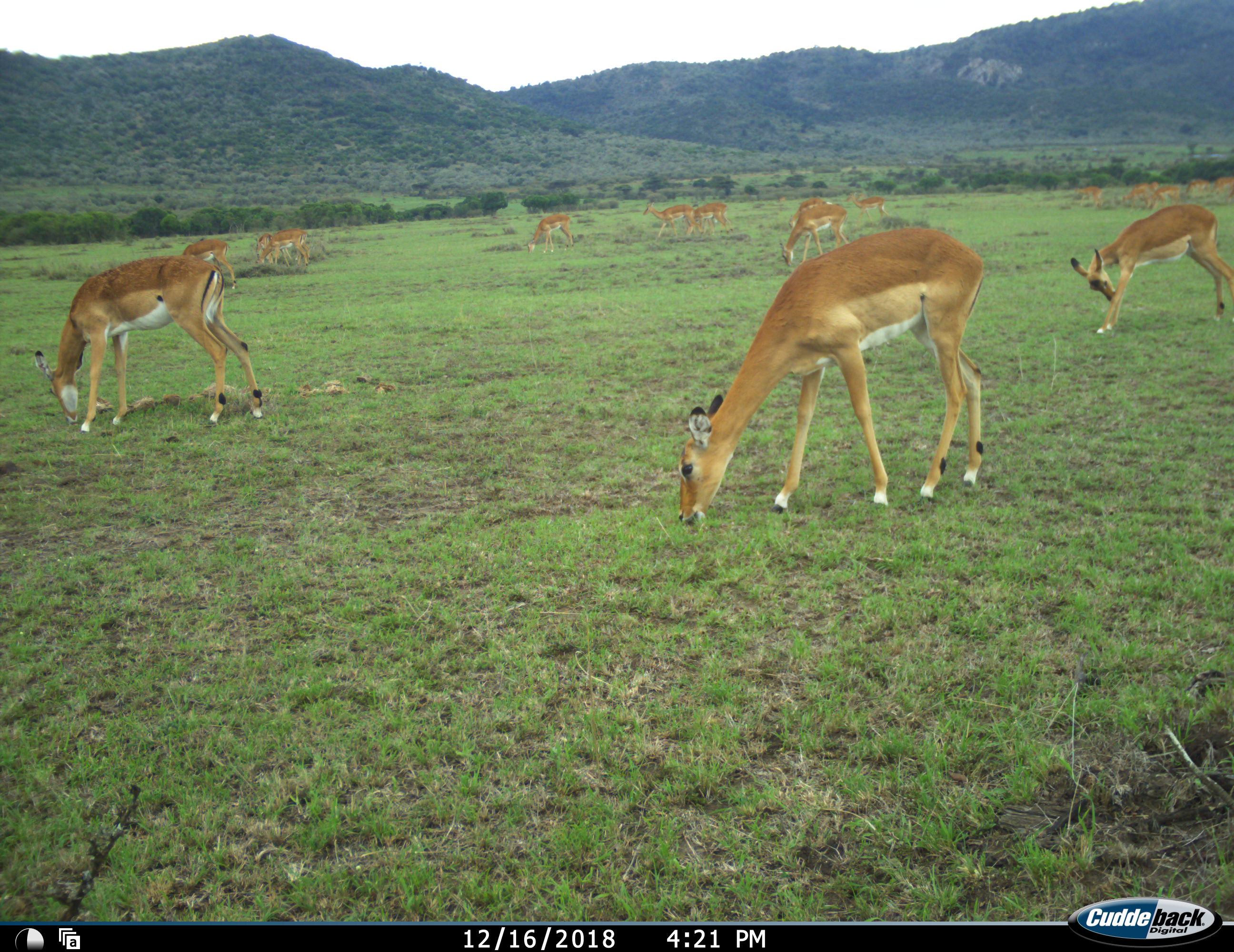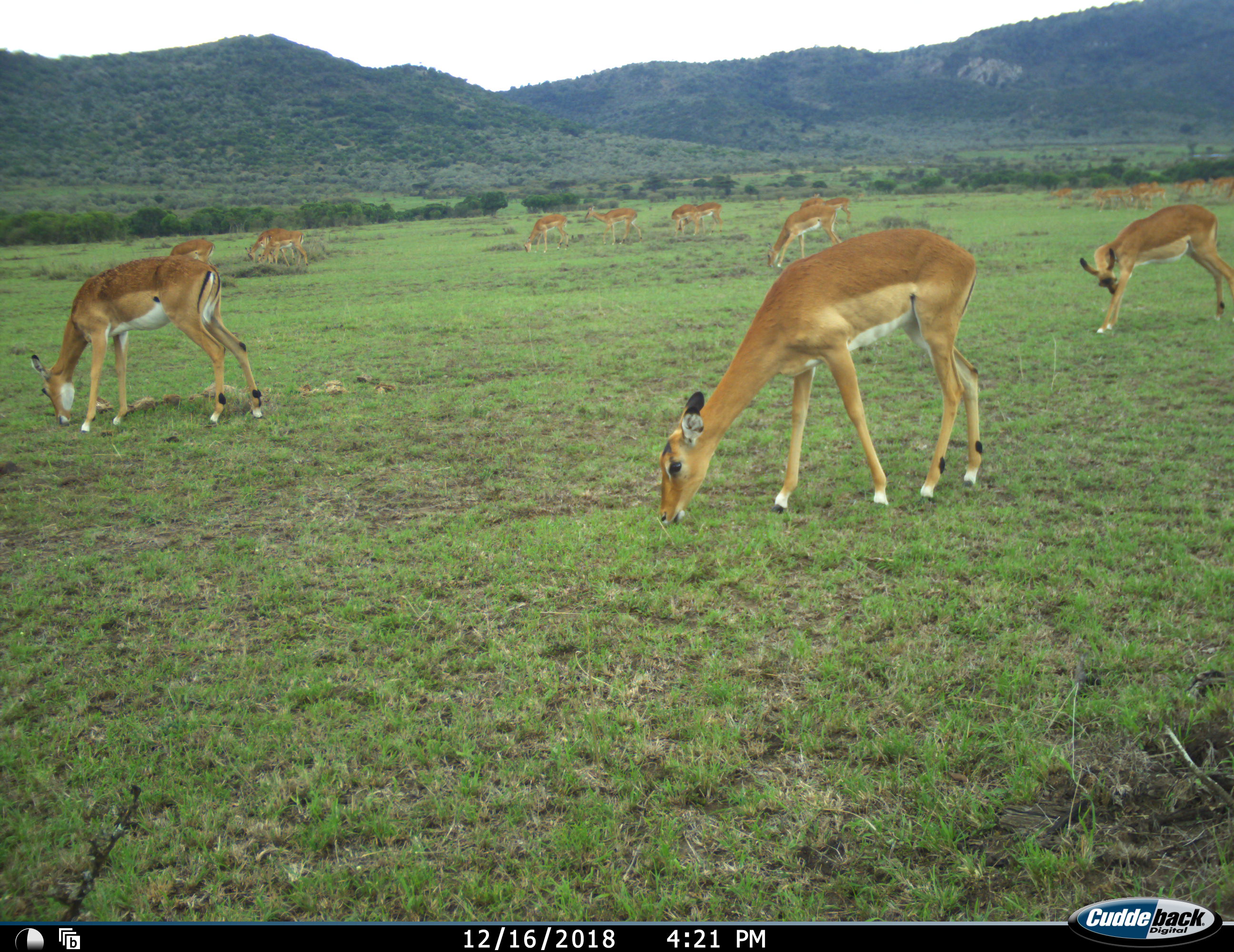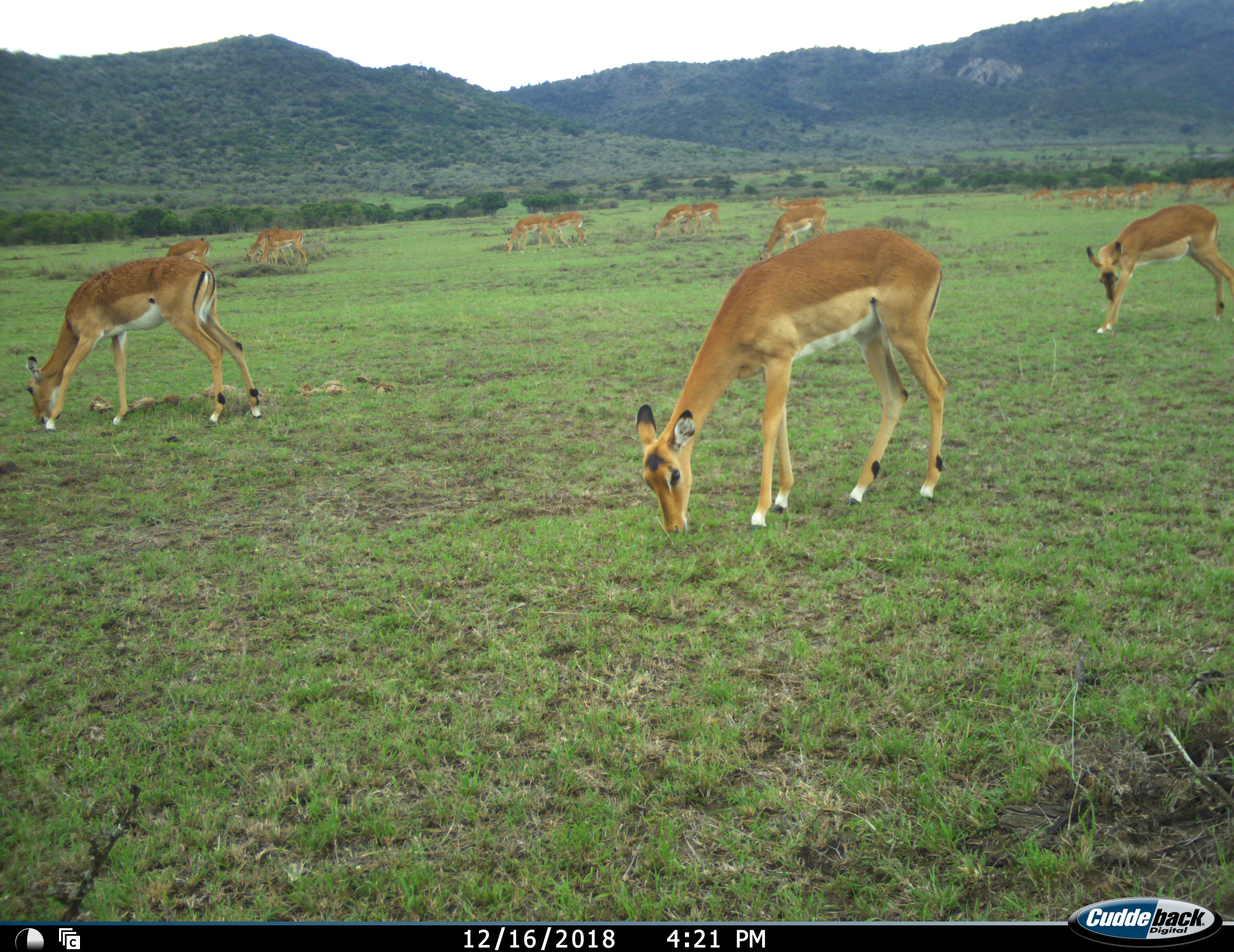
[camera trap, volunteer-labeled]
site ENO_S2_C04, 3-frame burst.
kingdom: Animalia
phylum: Chordata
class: Mammalia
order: Artiodactyla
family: Bovidae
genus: Aepyceros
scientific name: Aepyceros melampus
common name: impala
Impala (Aepyceros melampus), count 11-50. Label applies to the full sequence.